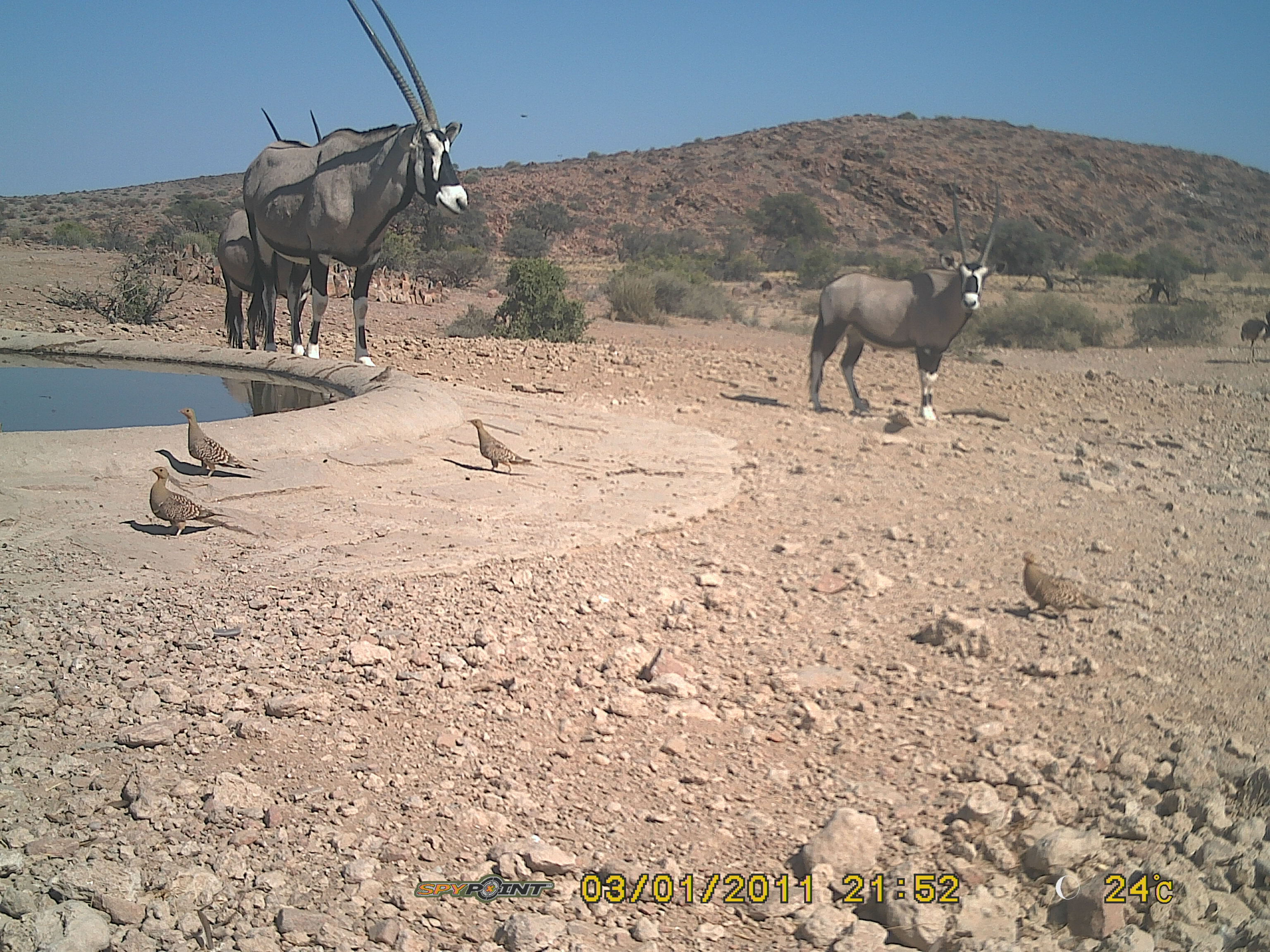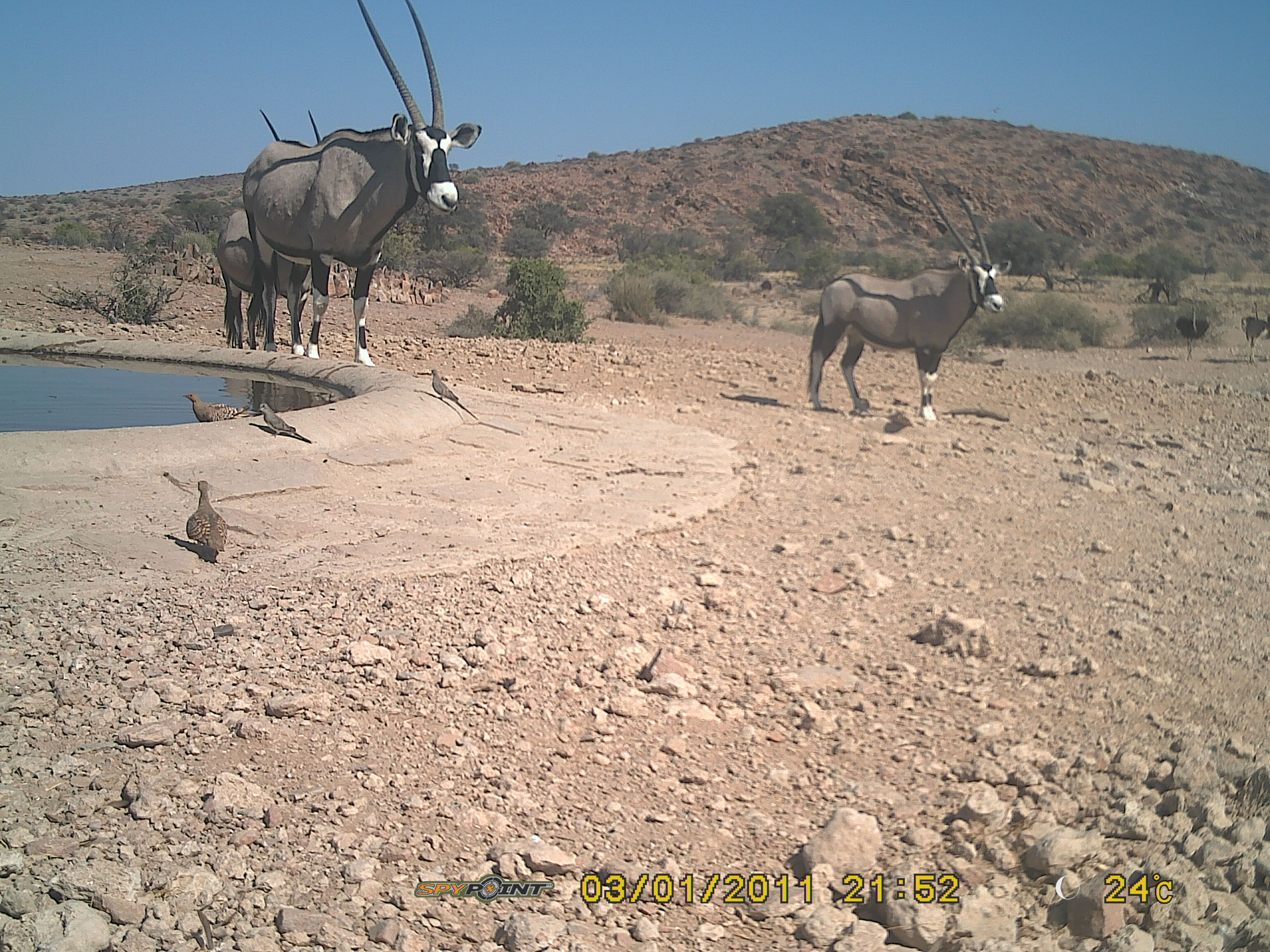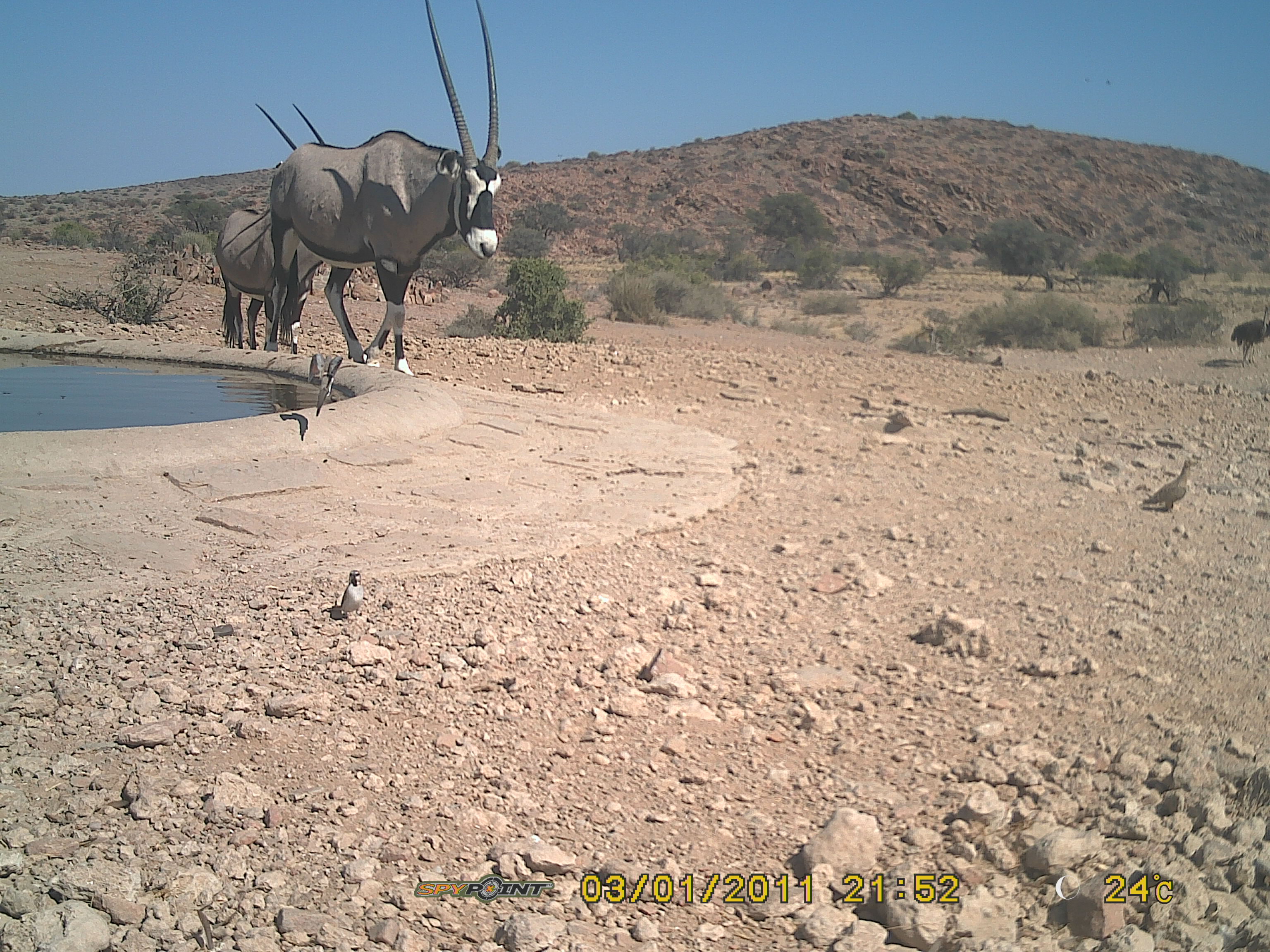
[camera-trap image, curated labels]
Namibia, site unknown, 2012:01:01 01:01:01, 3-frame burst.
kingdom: Animalia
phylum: Chordata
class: Mammalia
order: Artiodactyla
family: Bovidae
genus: Oryx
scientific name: Oryx gazella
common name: gemsbok